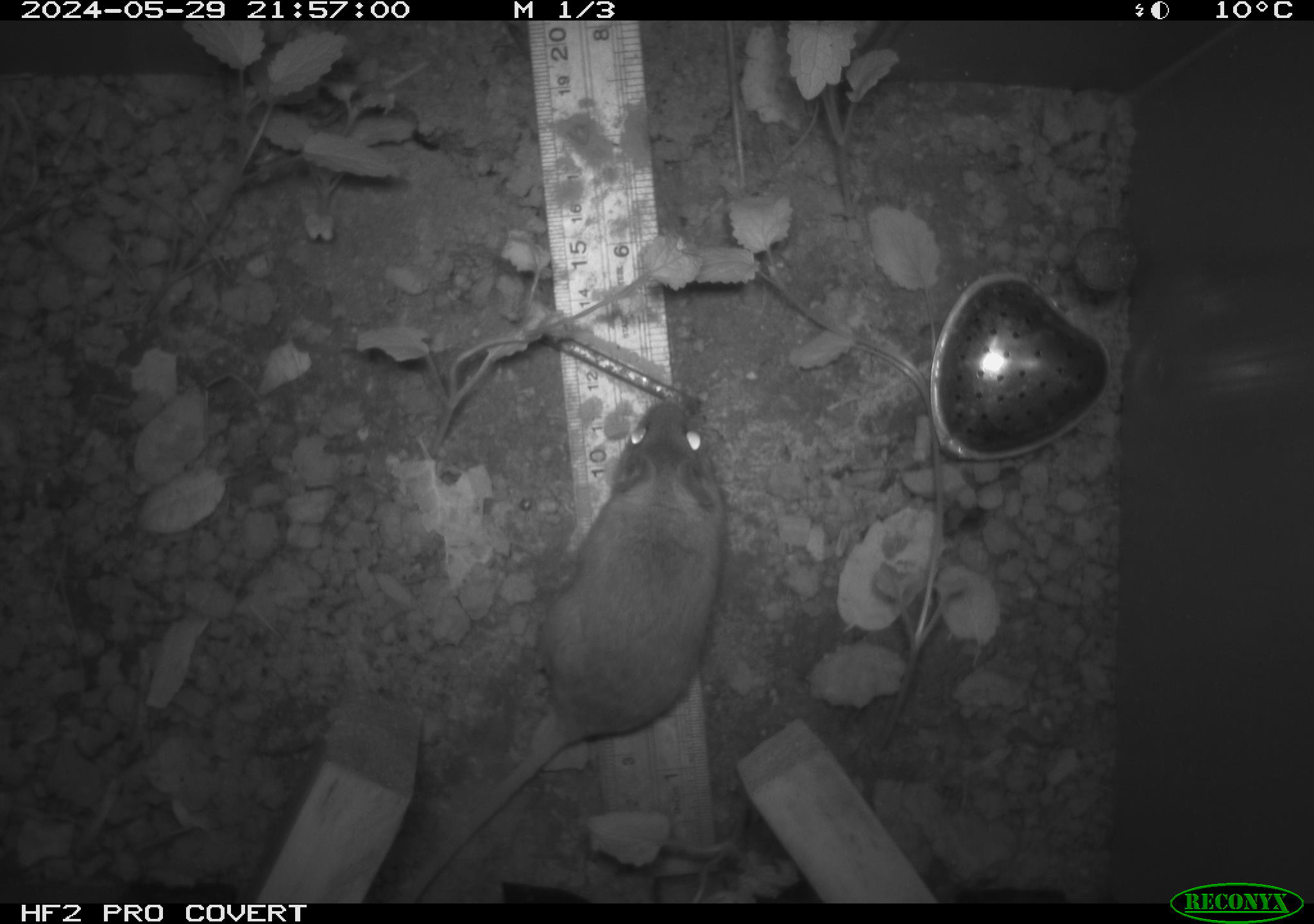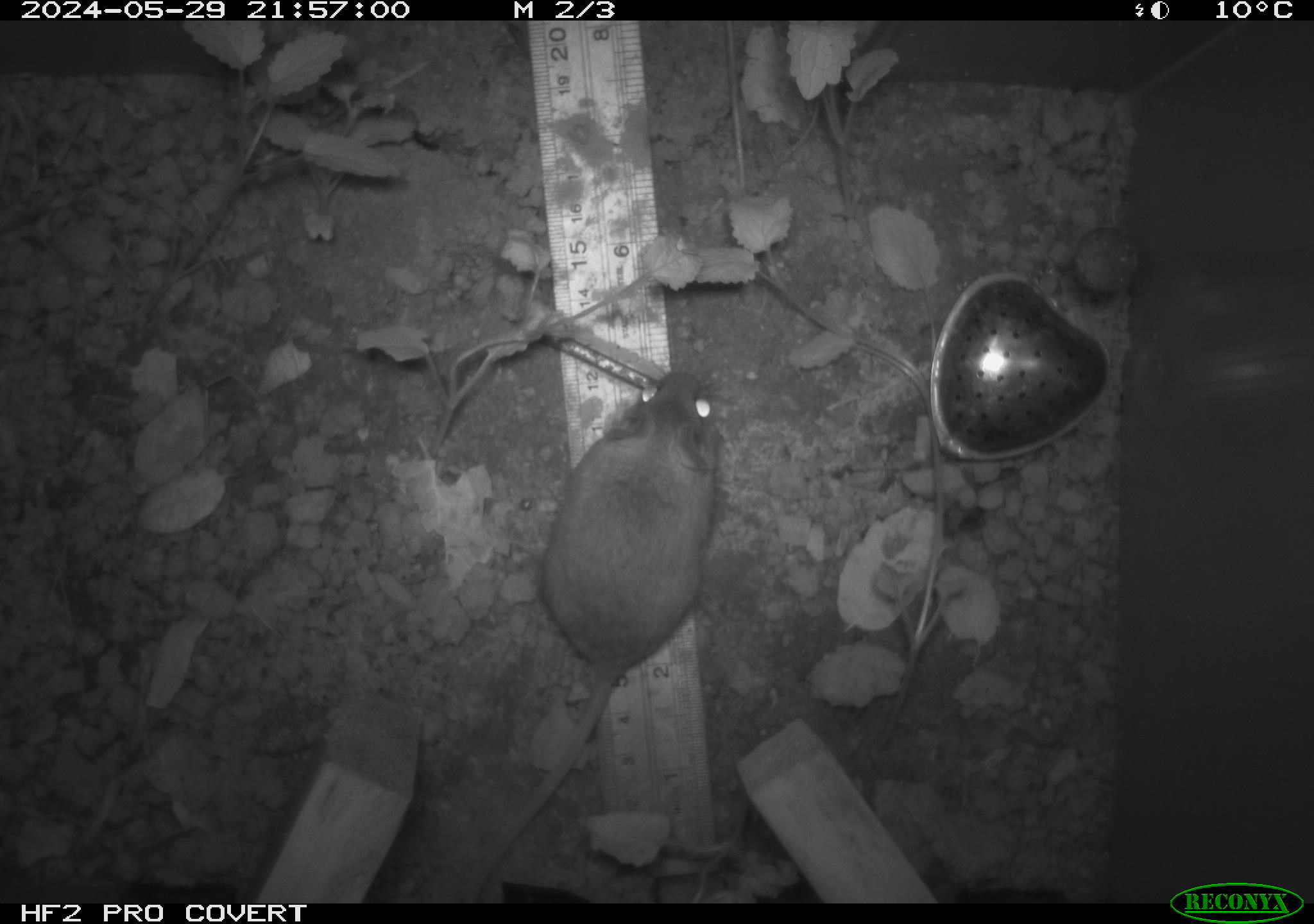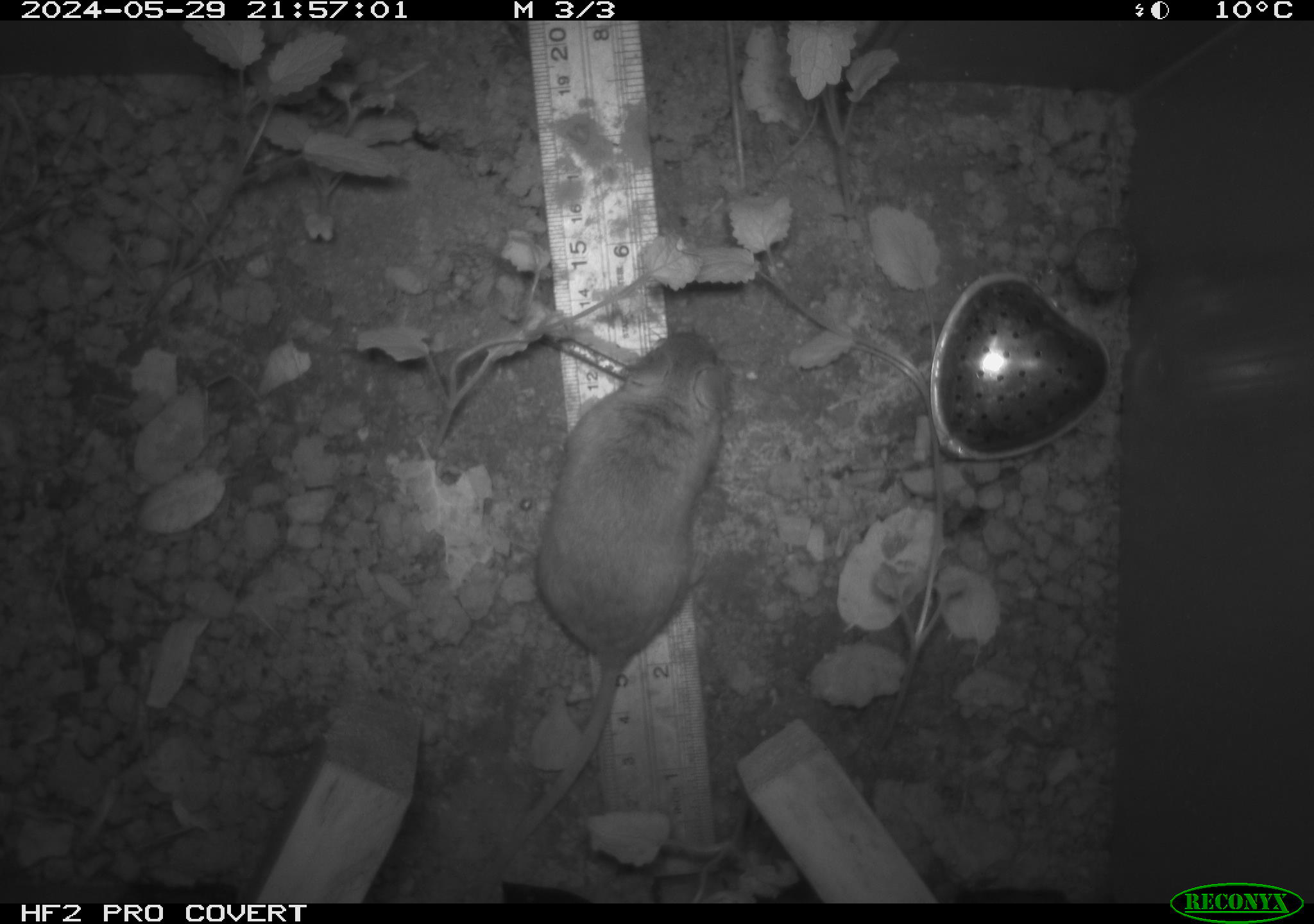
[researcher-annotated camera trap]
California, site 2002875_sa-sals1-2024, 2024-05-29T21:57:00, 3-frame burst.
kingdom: Animalia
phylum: Chordata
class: Mammalia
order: Rodentia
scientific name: Rodentia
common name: rodent